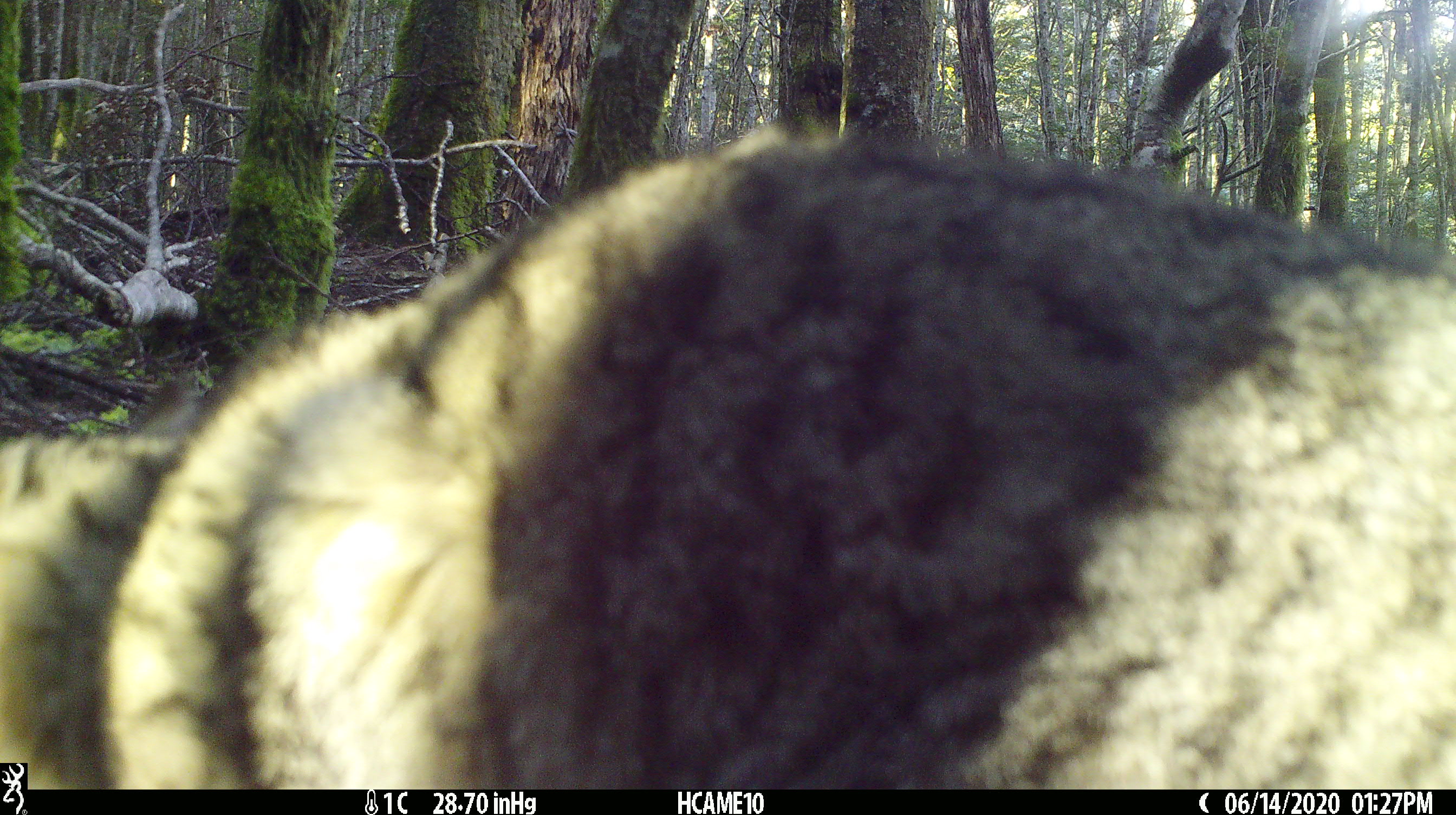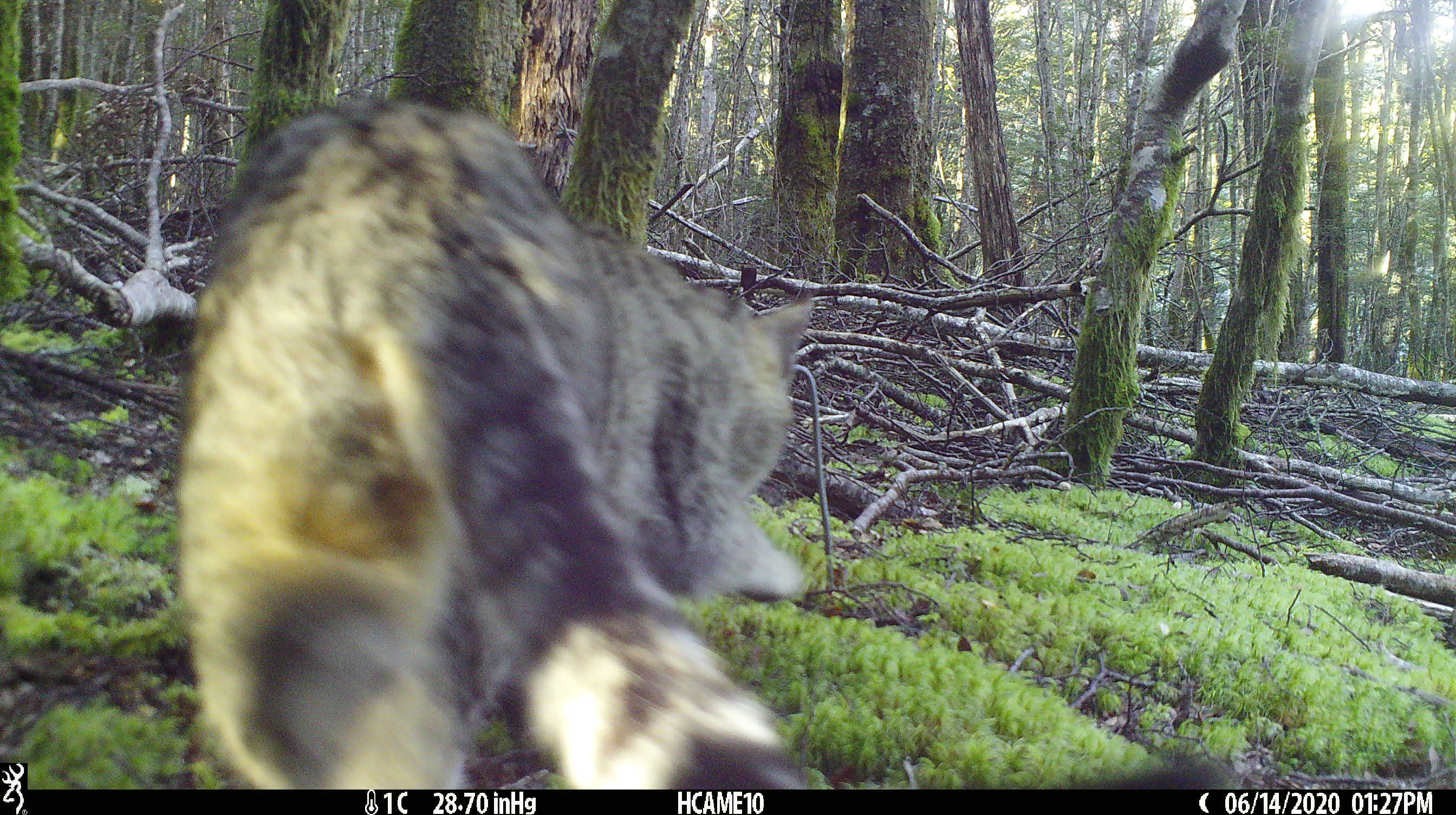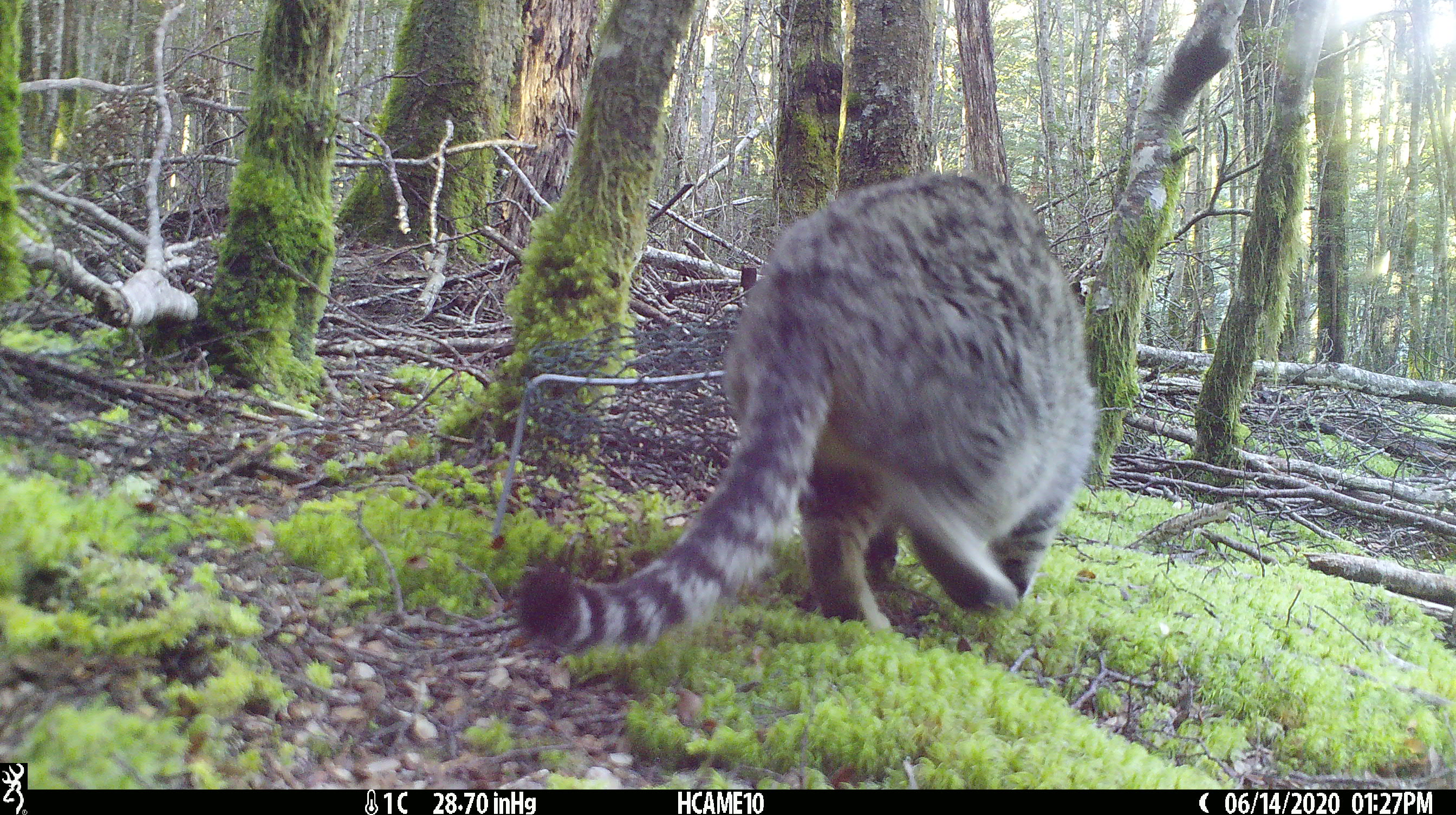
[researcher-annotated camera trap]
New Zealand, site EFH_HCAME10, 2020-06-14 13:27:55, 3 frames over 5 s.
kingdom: Animalia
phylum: Chordata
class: Mammalia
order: Carnivora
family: Felidae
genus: Felis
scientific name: Felis catus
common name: domestic cat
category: cat